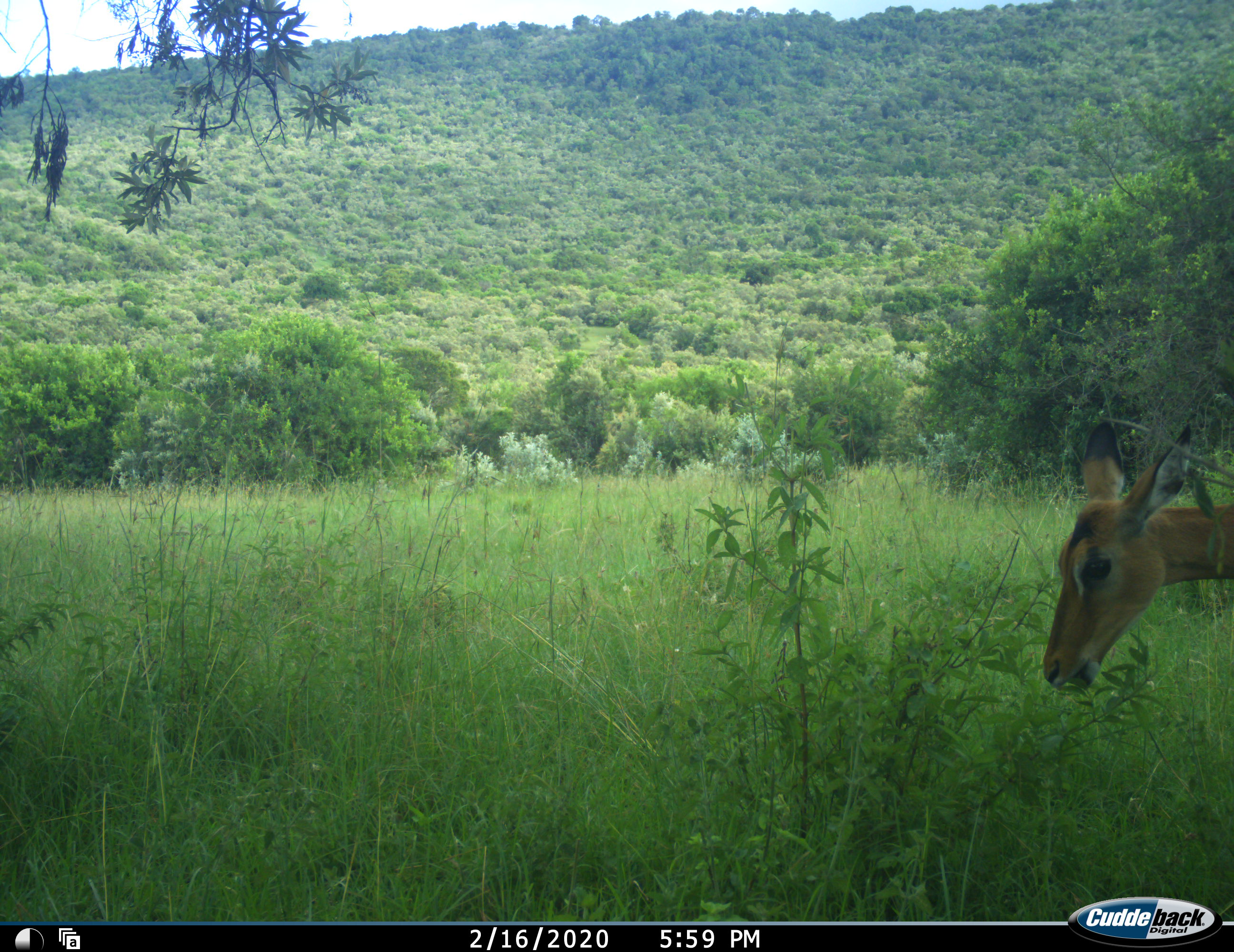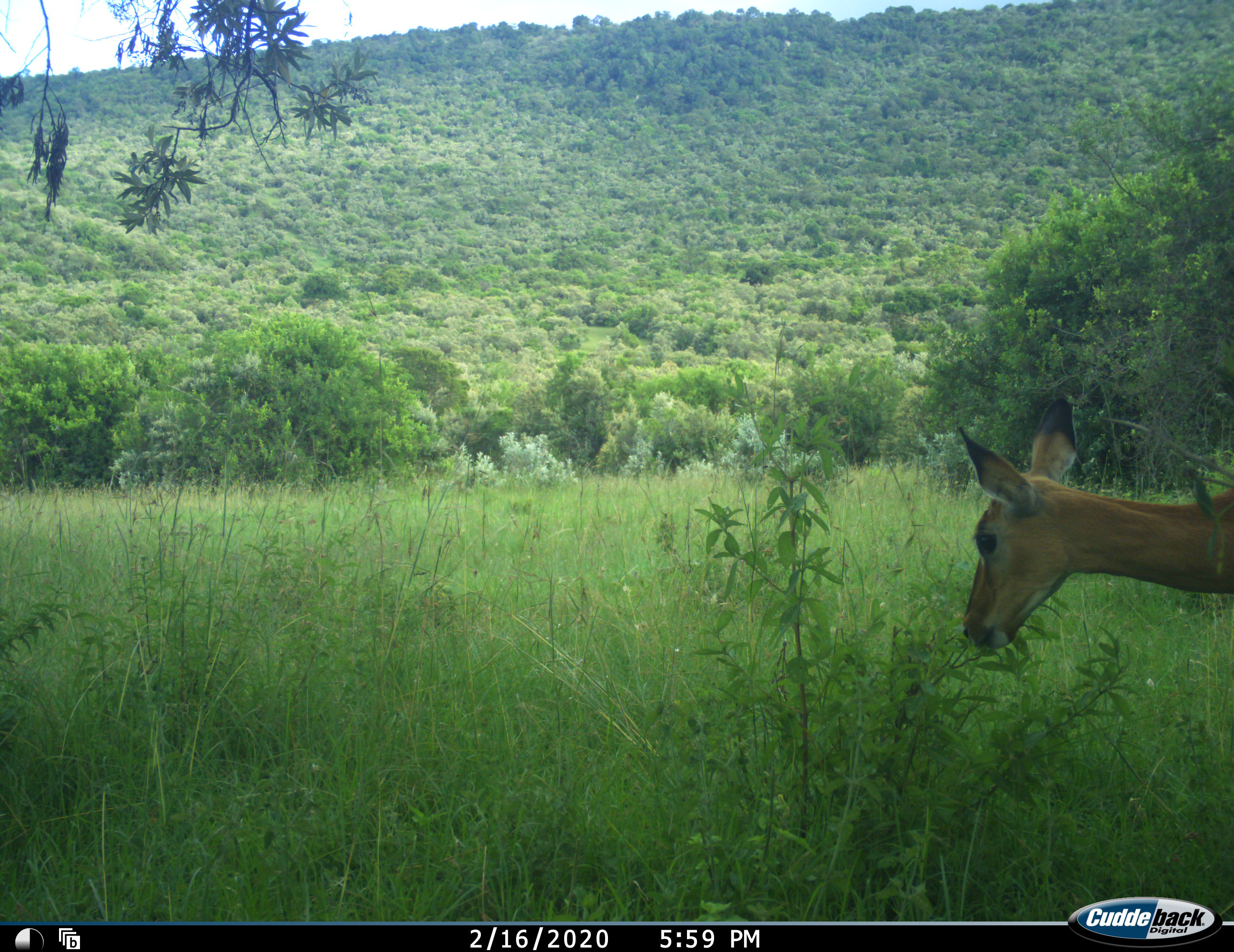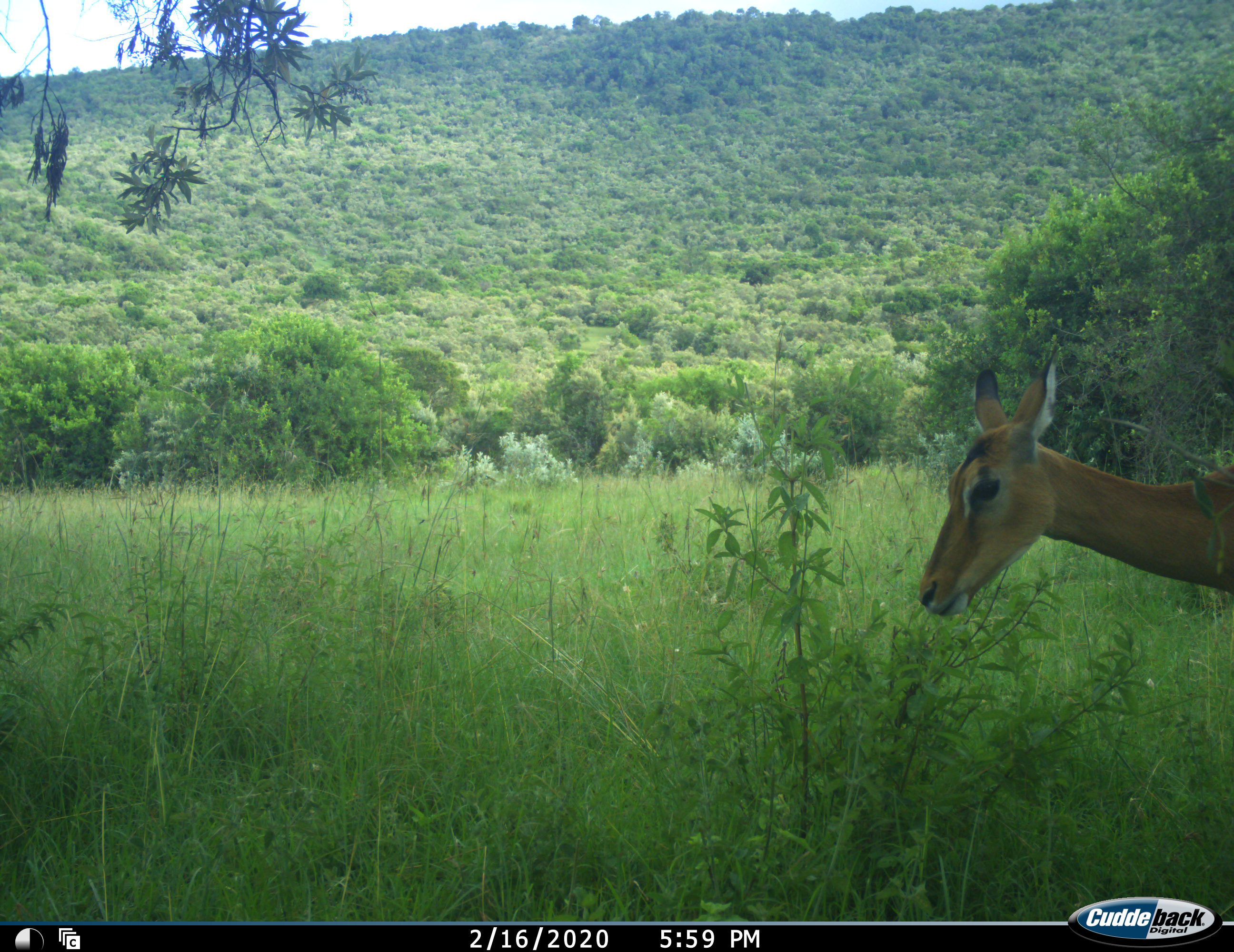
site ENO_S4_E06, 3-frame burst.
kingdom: Animalia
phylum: Chordata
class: Mammalia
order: Artiodactyla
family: Bovidae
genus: Aepyceros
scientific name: Aepyceros melampus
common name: impala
Impala (Aepyceros melampus), count 1. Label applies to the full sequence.